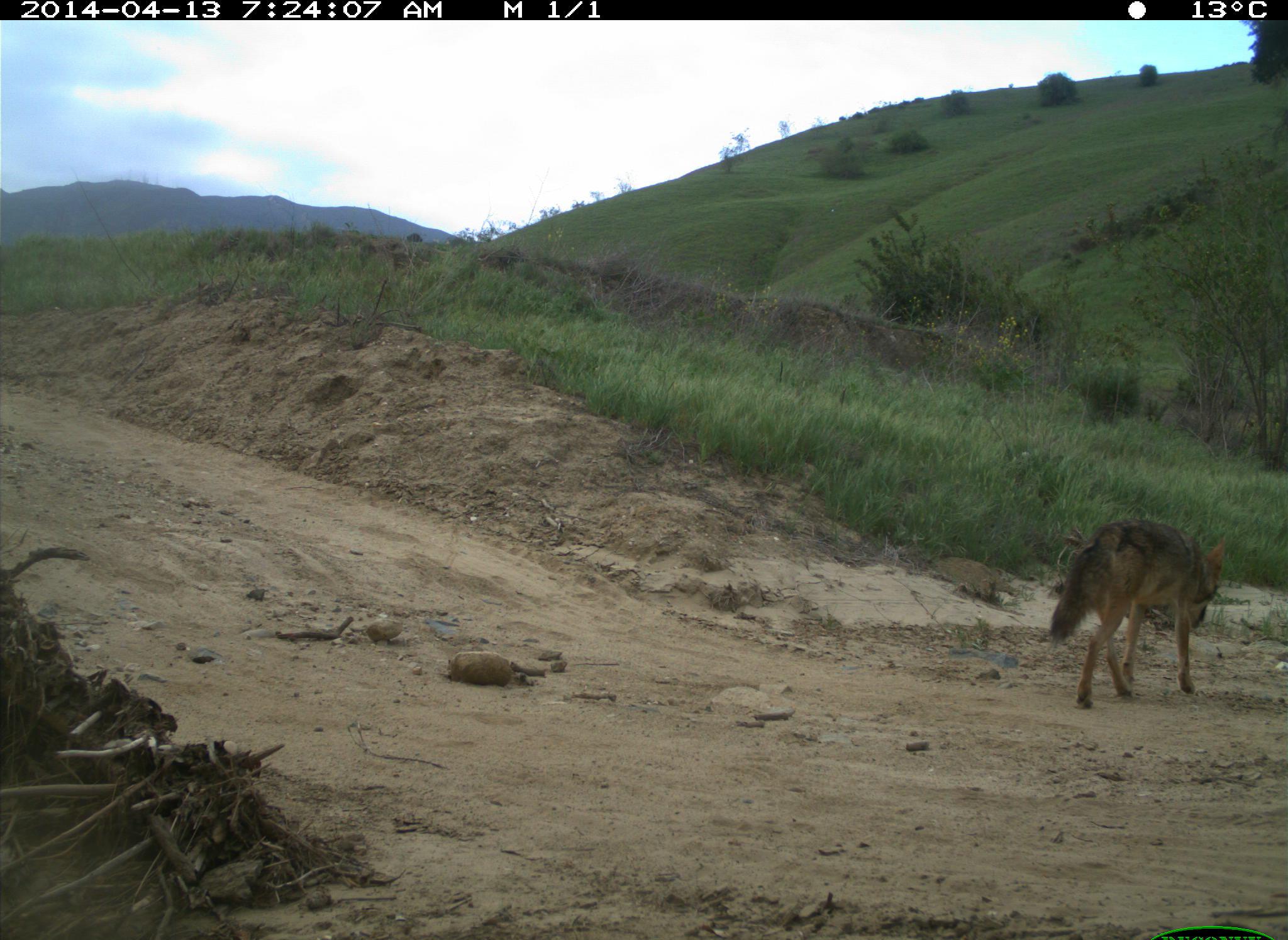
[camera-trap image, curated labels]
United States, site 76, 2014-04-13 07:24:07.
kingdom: Animalia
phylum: Chordata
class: Mammalia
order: Carnivora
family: Canidae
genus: Canis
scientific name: Canis latrans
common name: coyote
Coyote (Canis latrans).